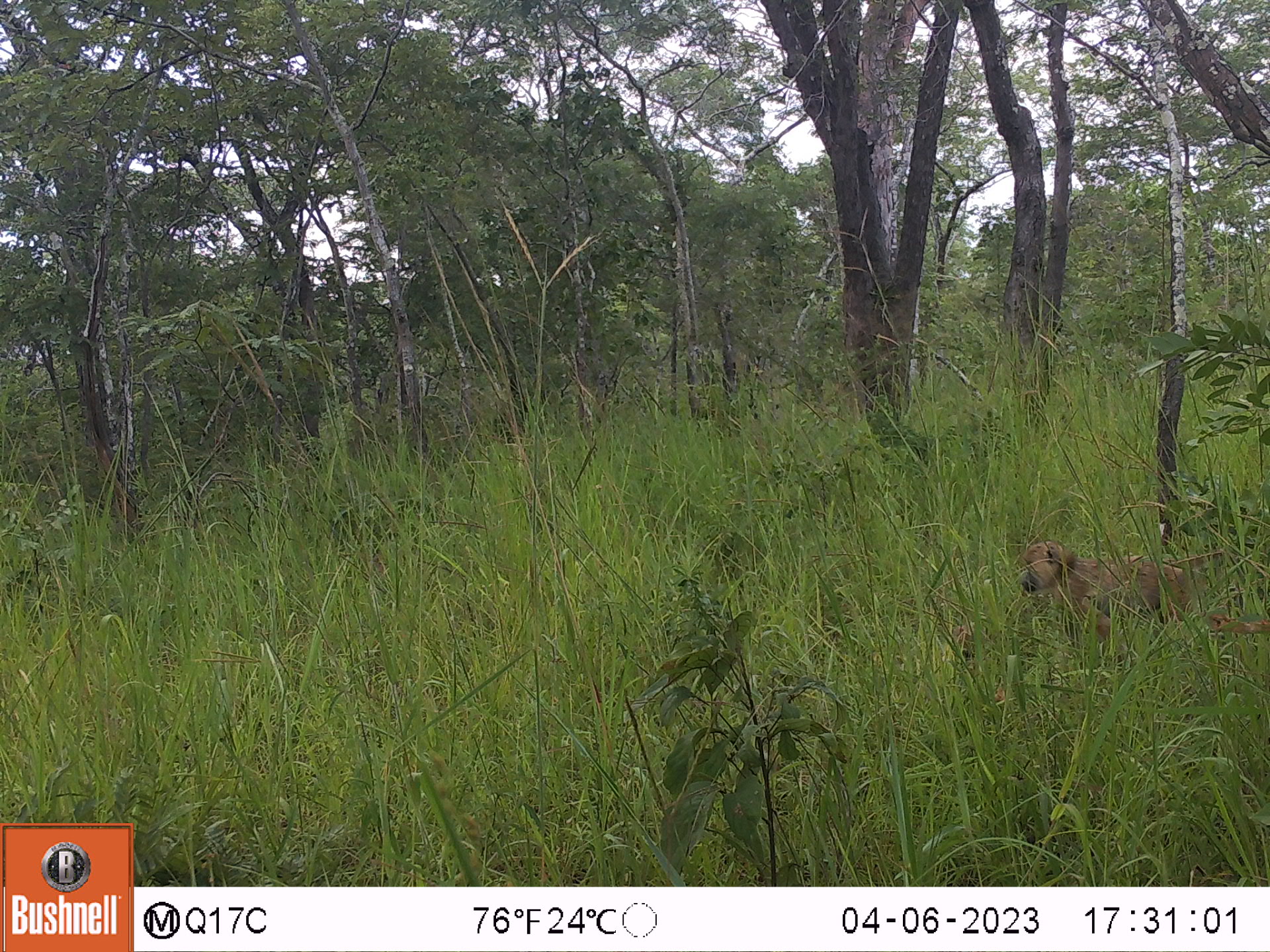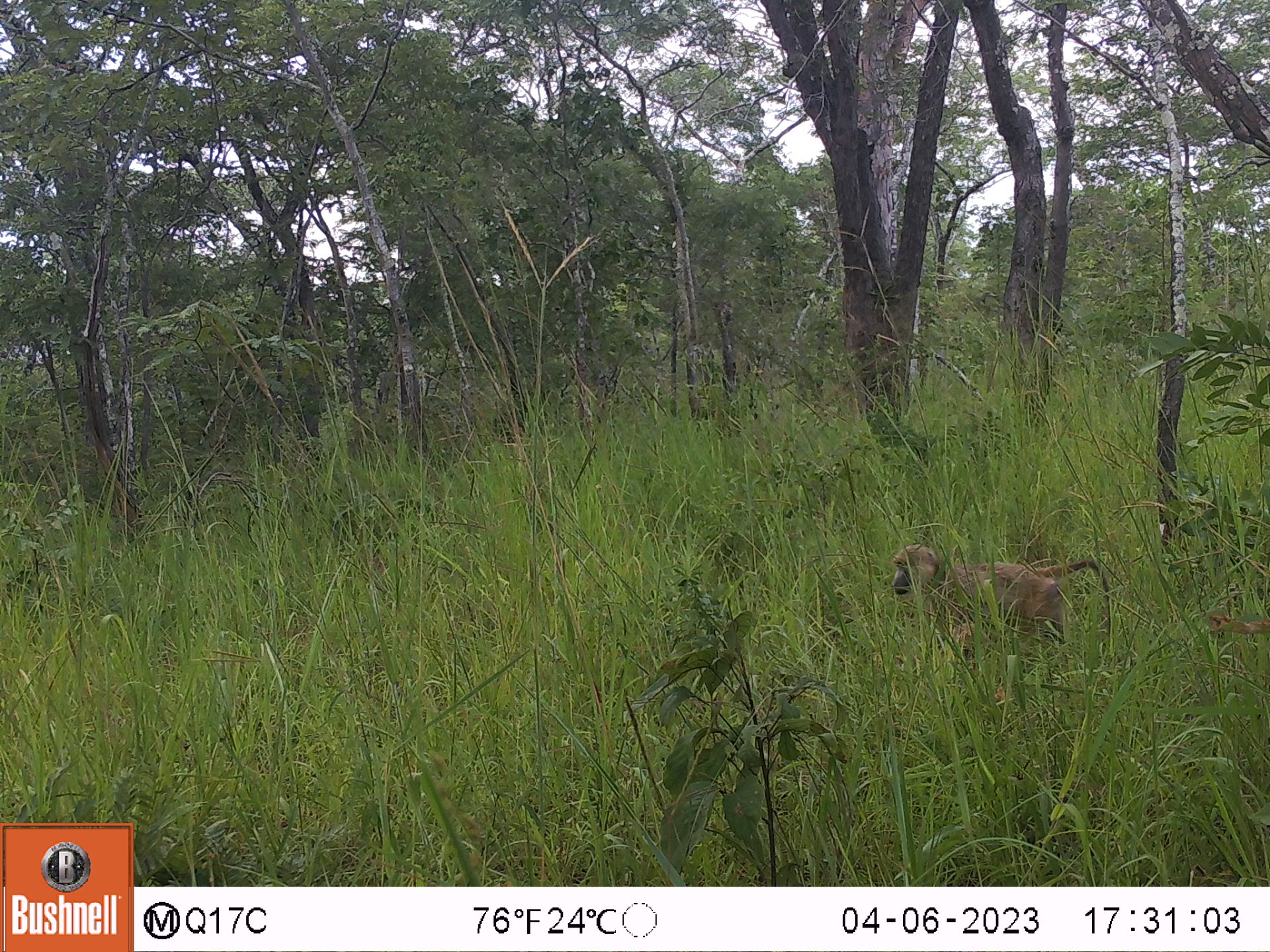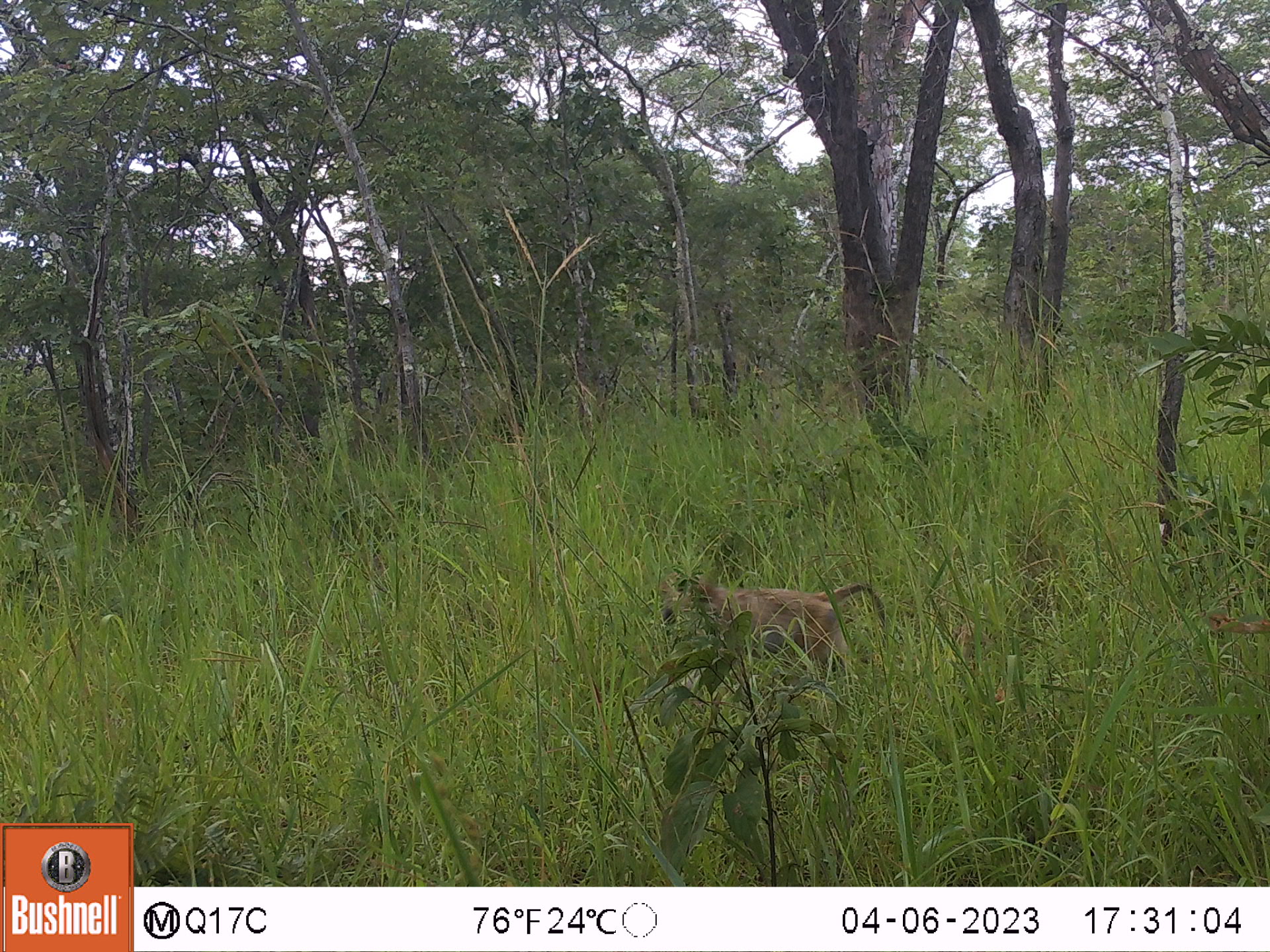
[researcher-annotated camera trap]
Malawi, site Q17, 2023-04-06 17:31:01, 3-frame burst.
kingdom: Animalia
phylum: Chordata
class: Mammalia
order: Primates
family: Cercopithecidae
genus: Papio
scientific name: Papio cynocephalus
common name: yellow baboon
Yellow baboon (Papio cynocephalus), count 1.